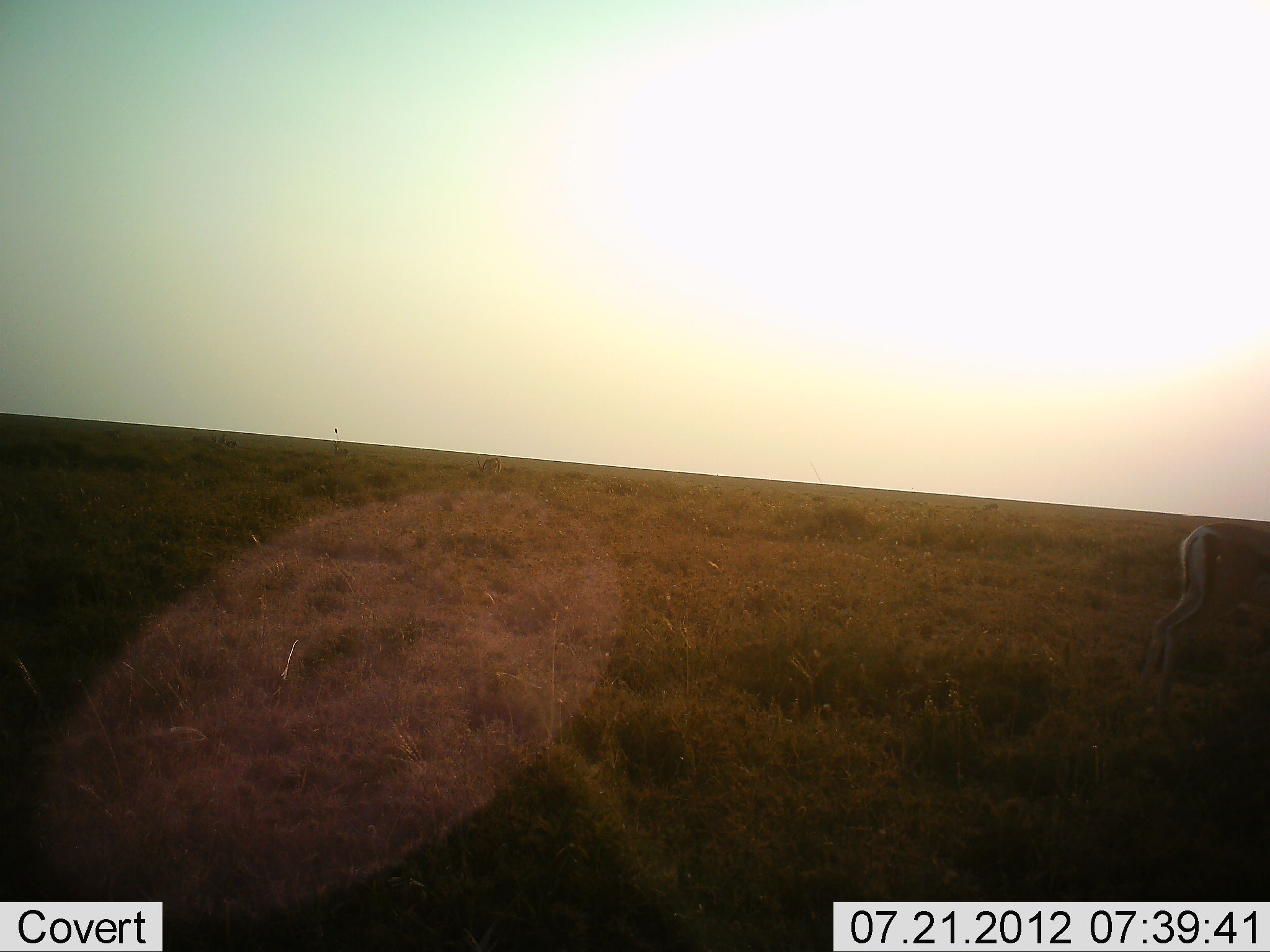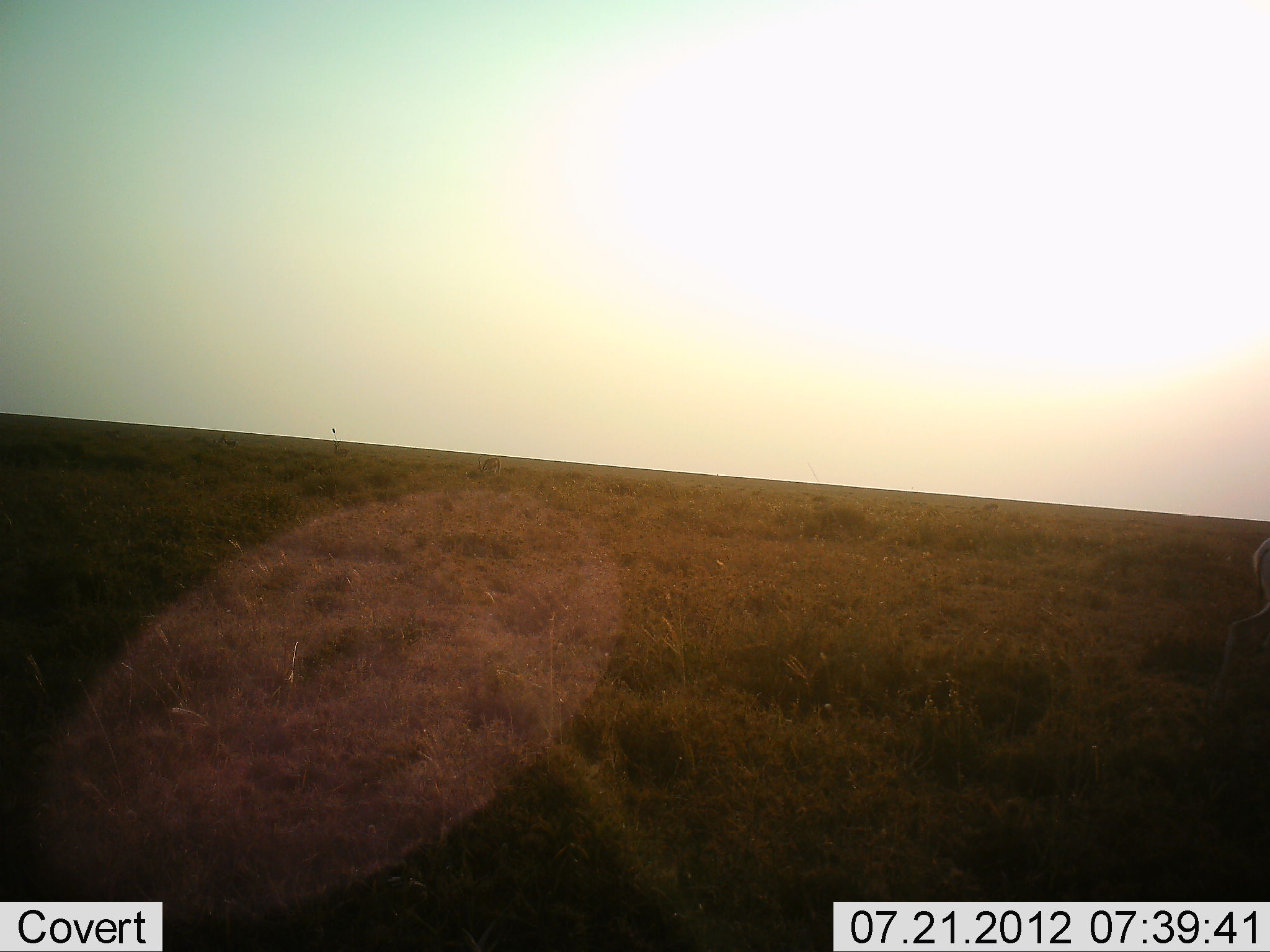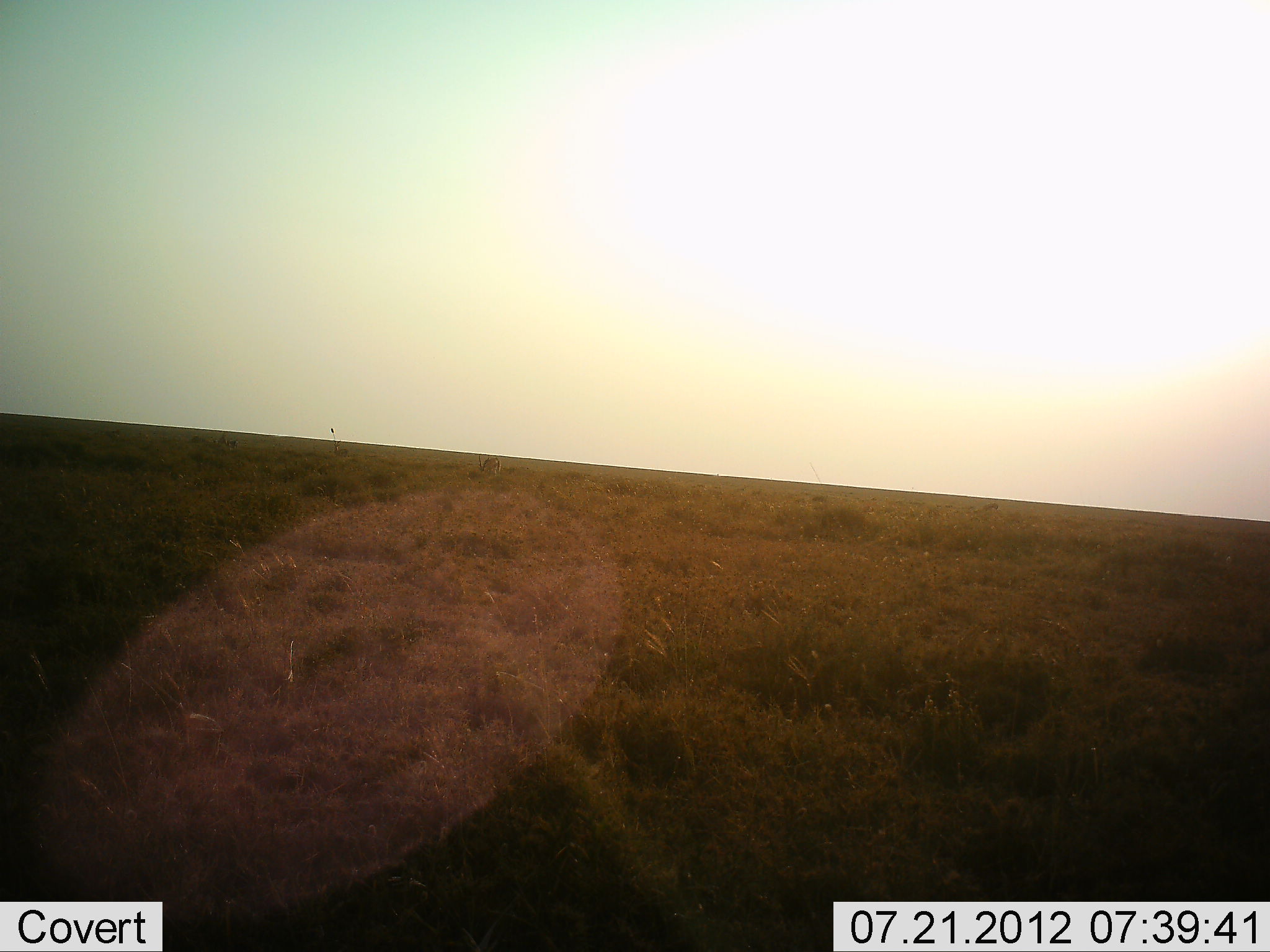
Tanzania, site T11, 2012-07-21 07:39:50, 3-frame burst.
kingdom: Animalia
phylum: Chordata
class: Mammalia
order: Artiodactyla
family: Bovidae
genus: Nanger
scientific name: Nanger granti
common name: grant's gazelle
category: gazellegrants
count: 1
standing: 12%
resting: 0%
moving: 88%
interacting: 0%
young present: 0%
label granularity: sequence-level